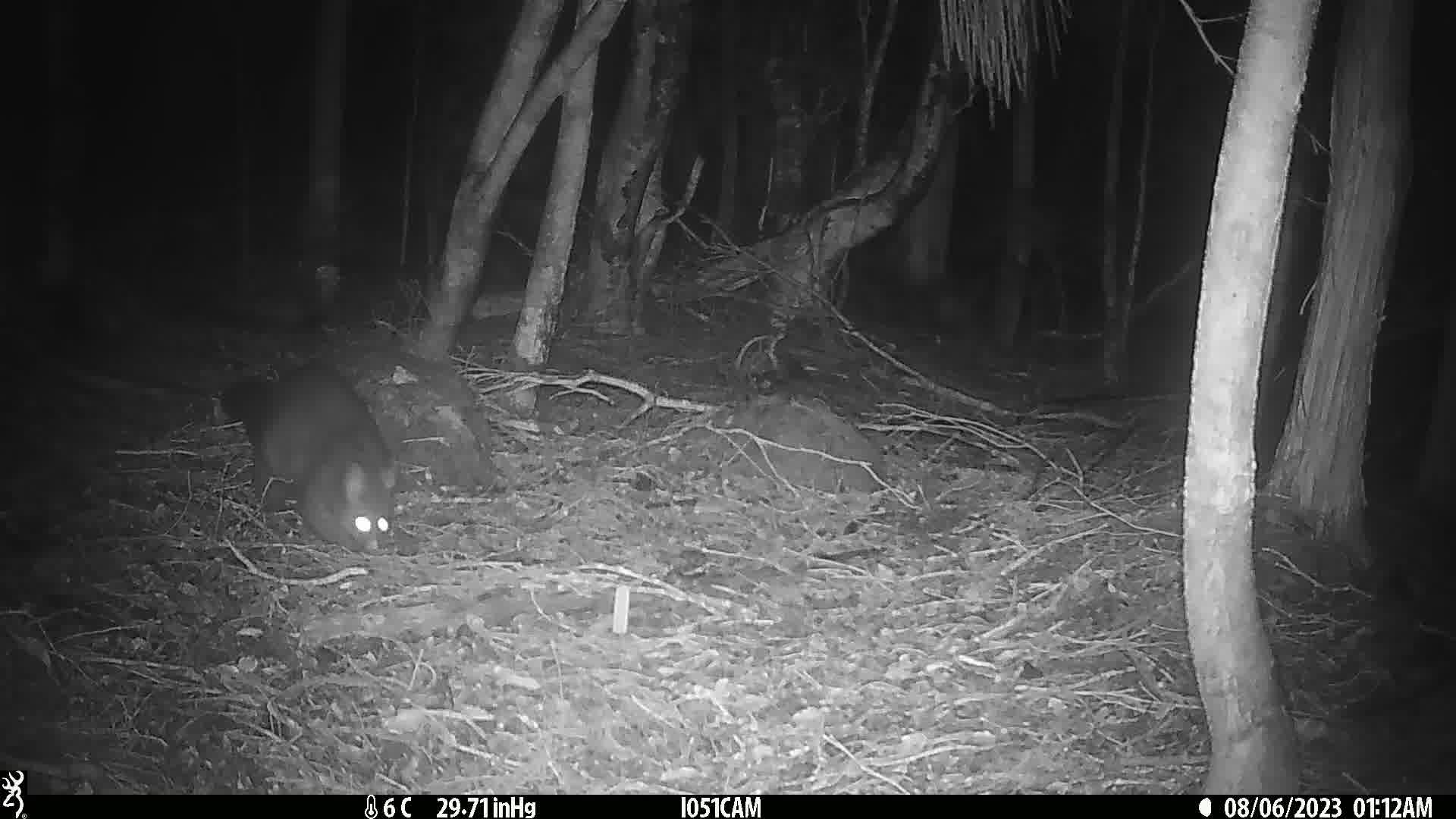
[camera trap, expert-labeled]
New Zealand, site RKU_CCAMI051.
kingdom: Animalia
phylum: Chordata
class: Mammalia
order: Diprotodontia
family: Phalangeridae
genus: Trichosurus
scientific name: Trichosurus vulpecula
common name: common brushtail possum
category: possum